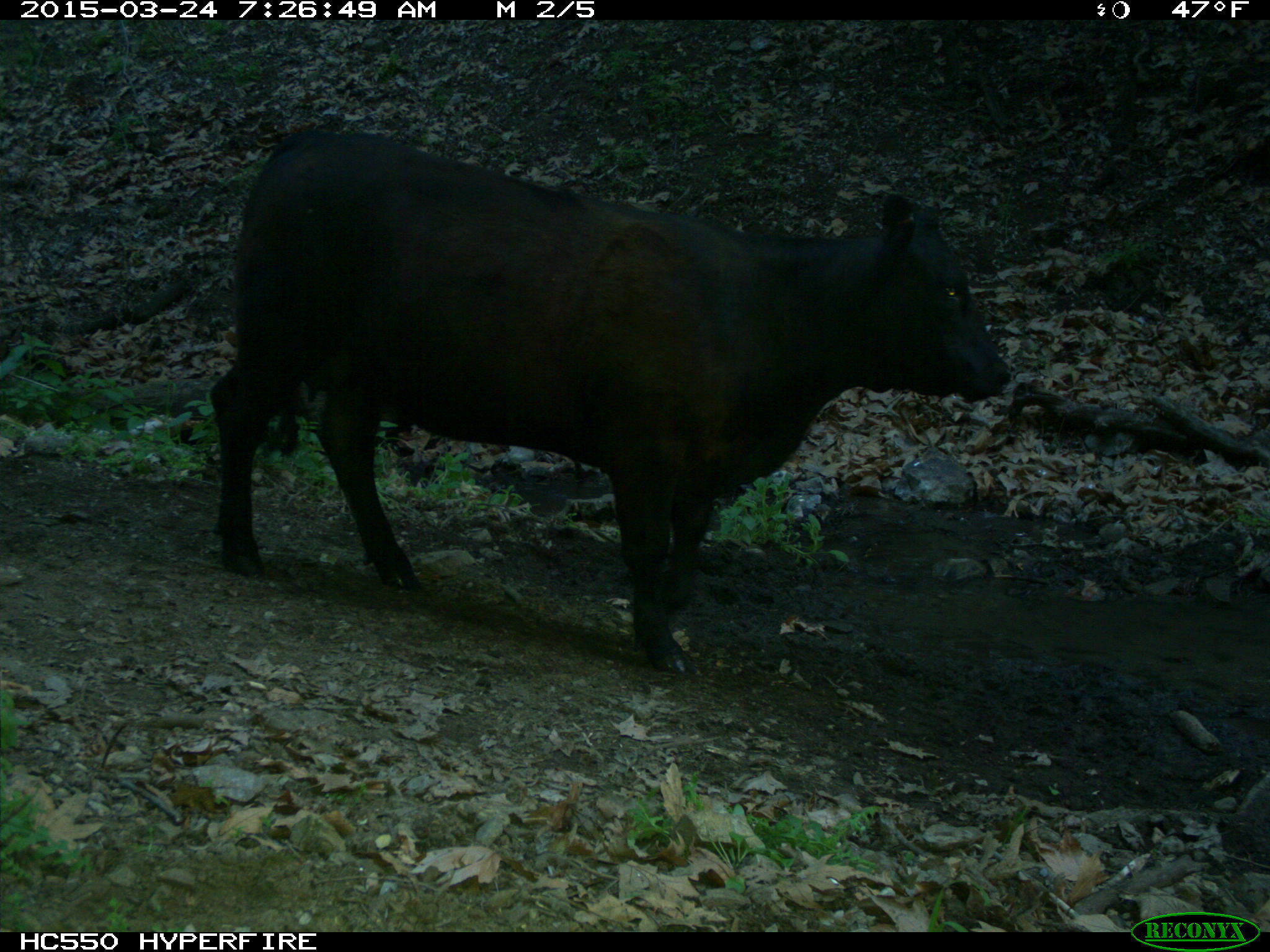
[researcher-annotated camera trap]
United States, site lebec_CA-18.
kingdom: Animalia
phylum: Chordata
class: Mammalia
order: Artiodactyla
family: Bovidae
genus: Bos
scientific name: Bos taurus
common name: domestic cow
Bos taurus (domestic cow).